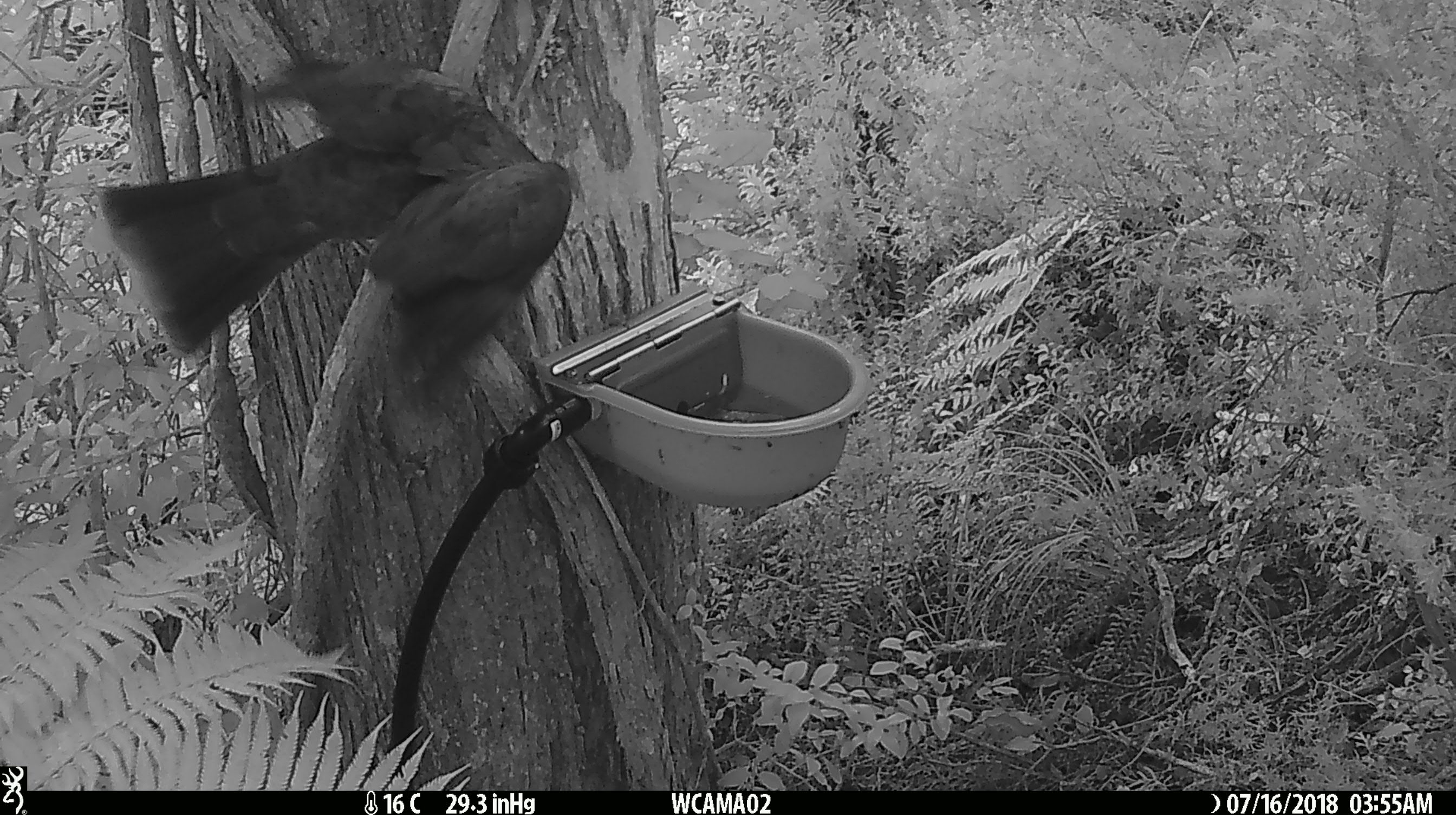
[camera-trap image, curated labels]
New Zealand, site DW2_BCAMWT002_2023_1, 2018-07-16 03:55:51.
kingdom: Animalia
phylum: Chordata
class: Aves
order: Columbiformes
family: Columbidae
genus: Hemiphaga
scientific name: Hemiphaga novaeseelandiae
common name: new zealand pigeon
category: kereru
Kereru (new zealand pigeon) (Hemiphaga novaeseelandiae).